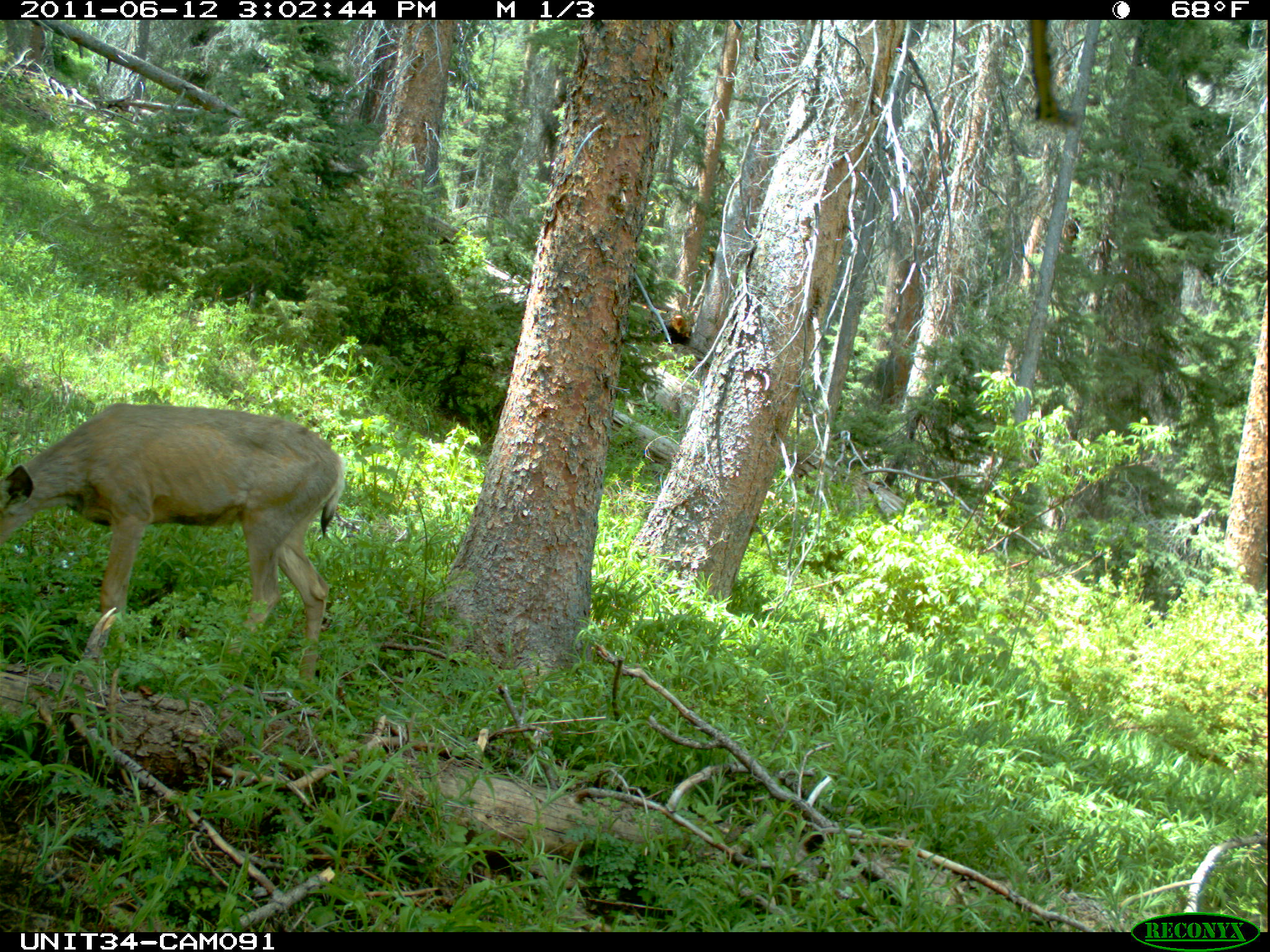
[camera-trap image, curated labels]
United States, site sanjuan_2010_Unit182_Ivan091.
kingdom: Animalia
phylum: Chordata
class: Mammalia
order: Artiodactyla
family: Cervidae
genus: Odocoileus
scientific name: Odocoileus hemionus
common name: mule deer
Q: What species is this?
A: Odocoileus hemionus (mule deer).